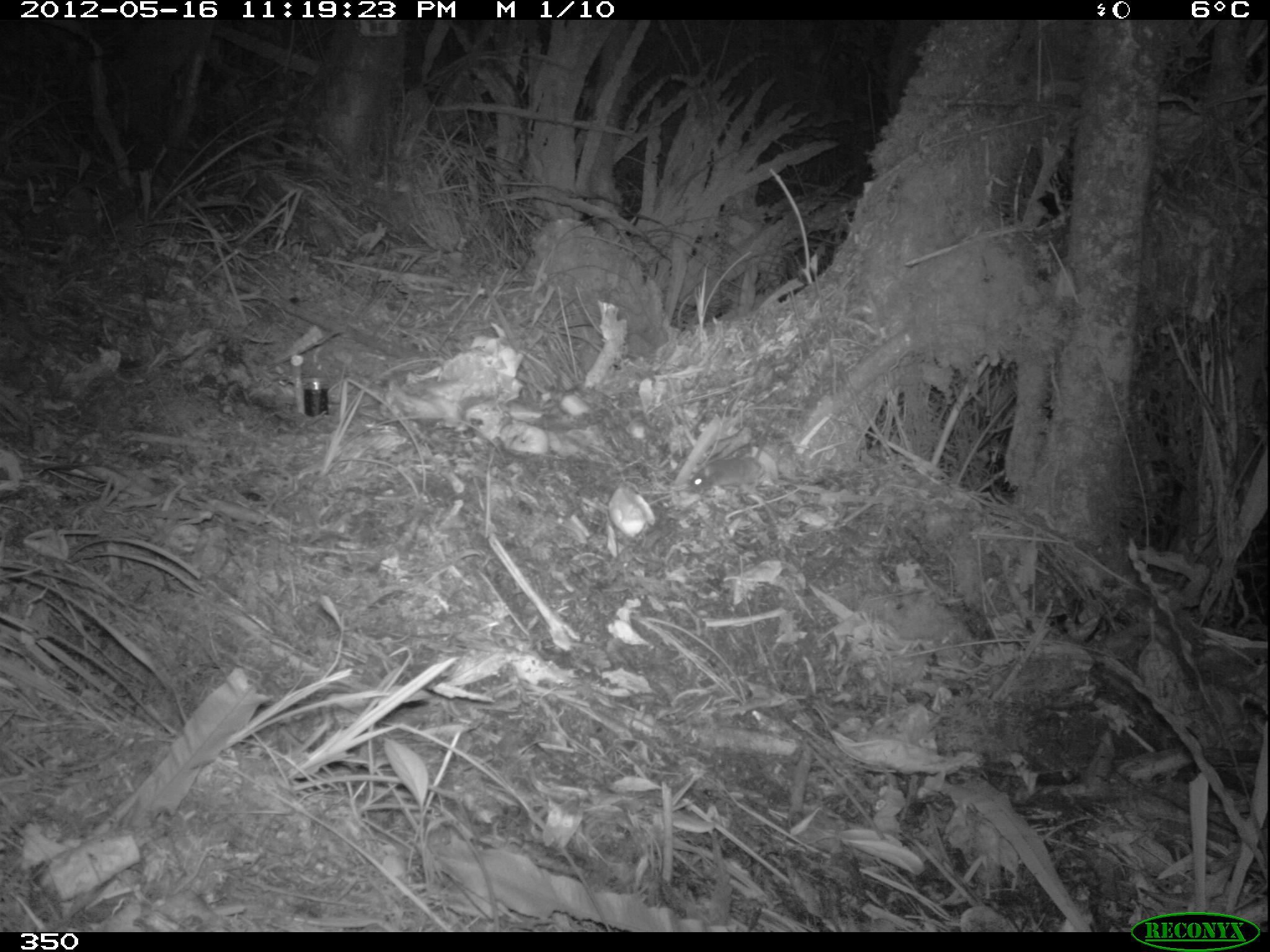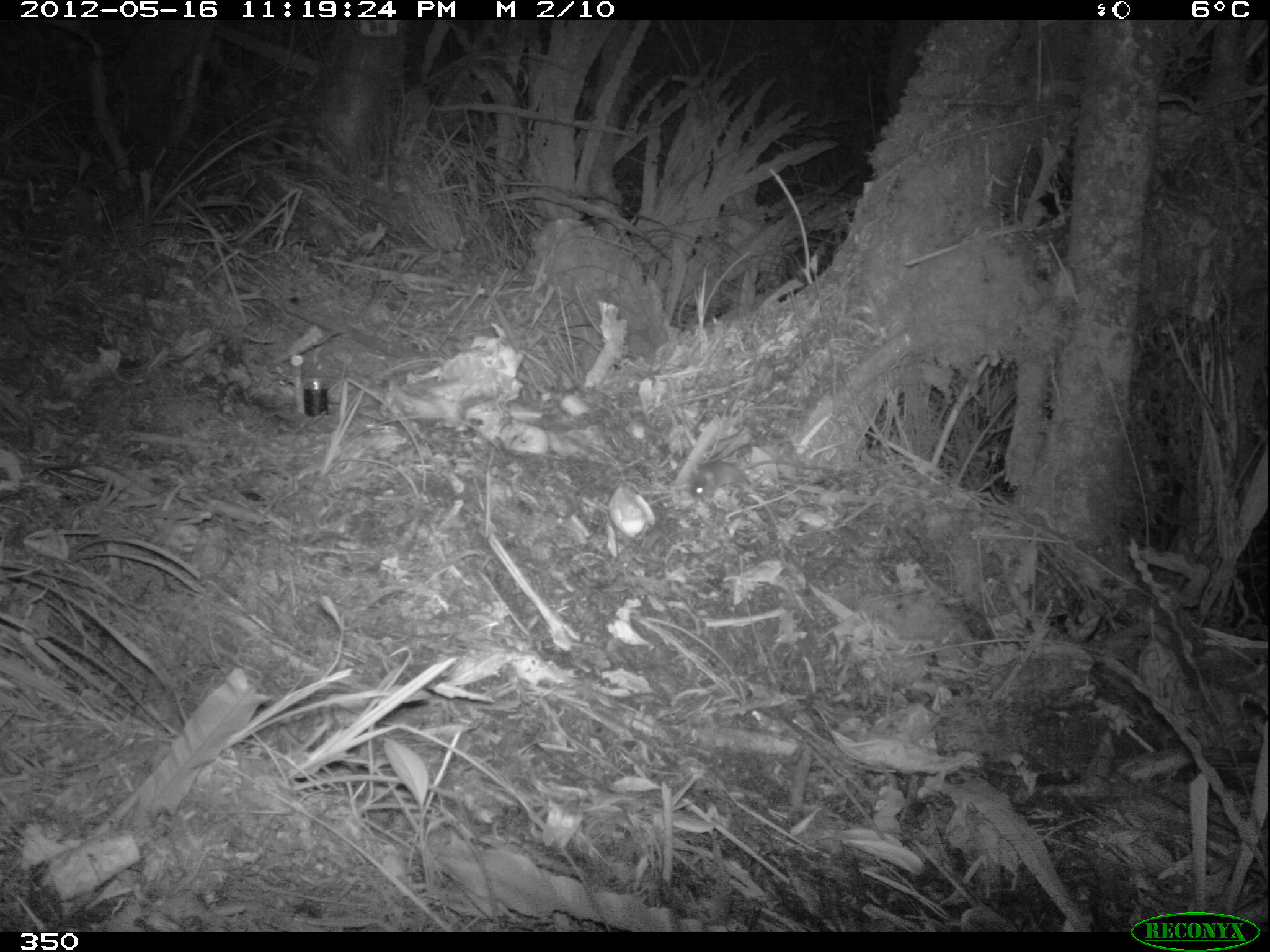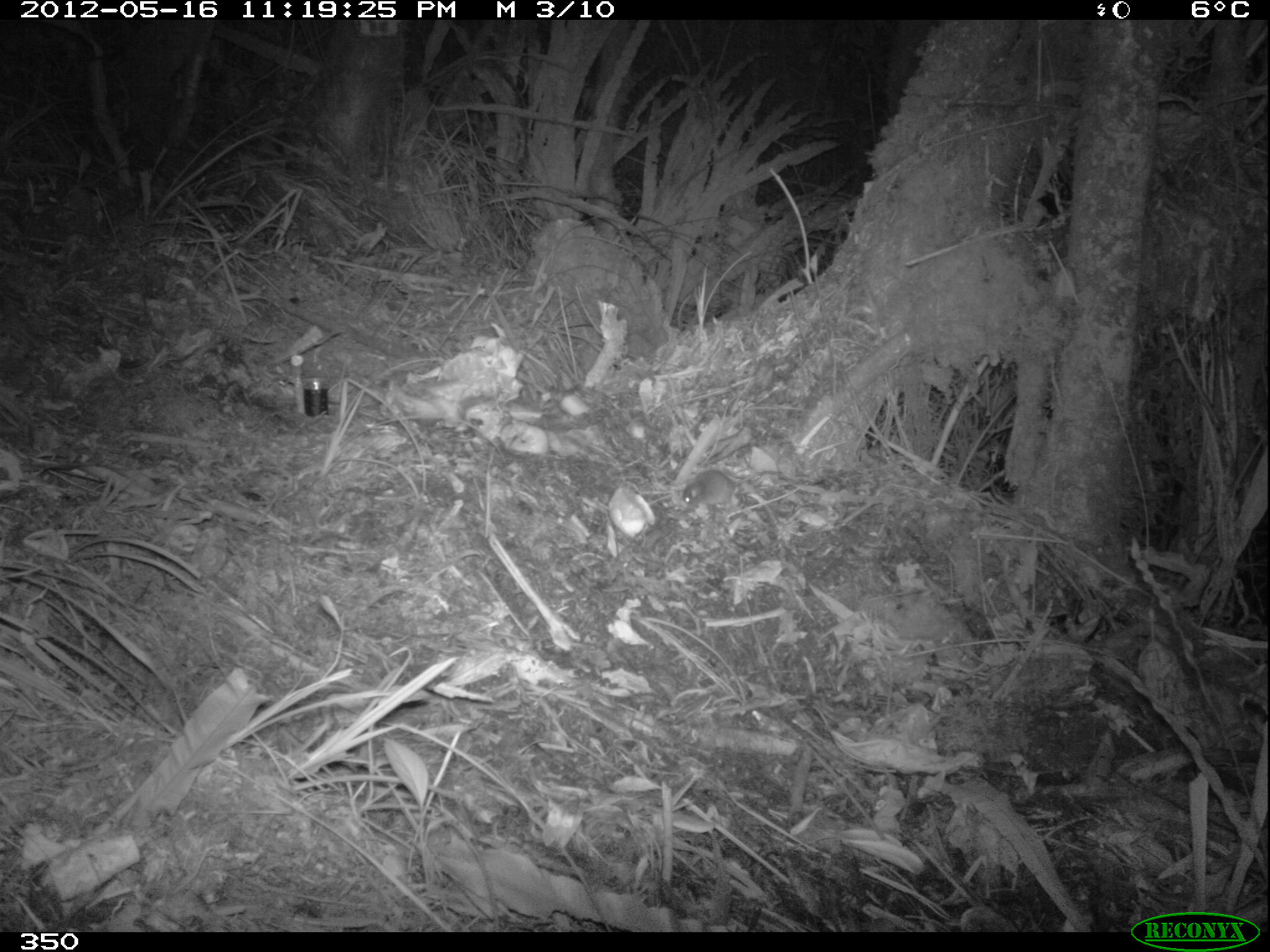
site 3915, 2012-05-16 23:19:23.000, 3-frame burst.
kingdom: Animalia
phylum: Chordata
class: Mammalia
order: Rodentia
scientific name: Rodentia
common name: rodents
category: unknown rodent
Unknown rodent (rodents) (Rodentia).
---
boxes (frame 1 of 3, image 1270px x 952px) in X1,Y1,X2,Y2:
unknown rodent: 689,396,791,491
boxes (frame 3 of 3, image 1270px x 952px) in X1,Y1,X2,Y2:
unknown rodent: 681,468,796,507